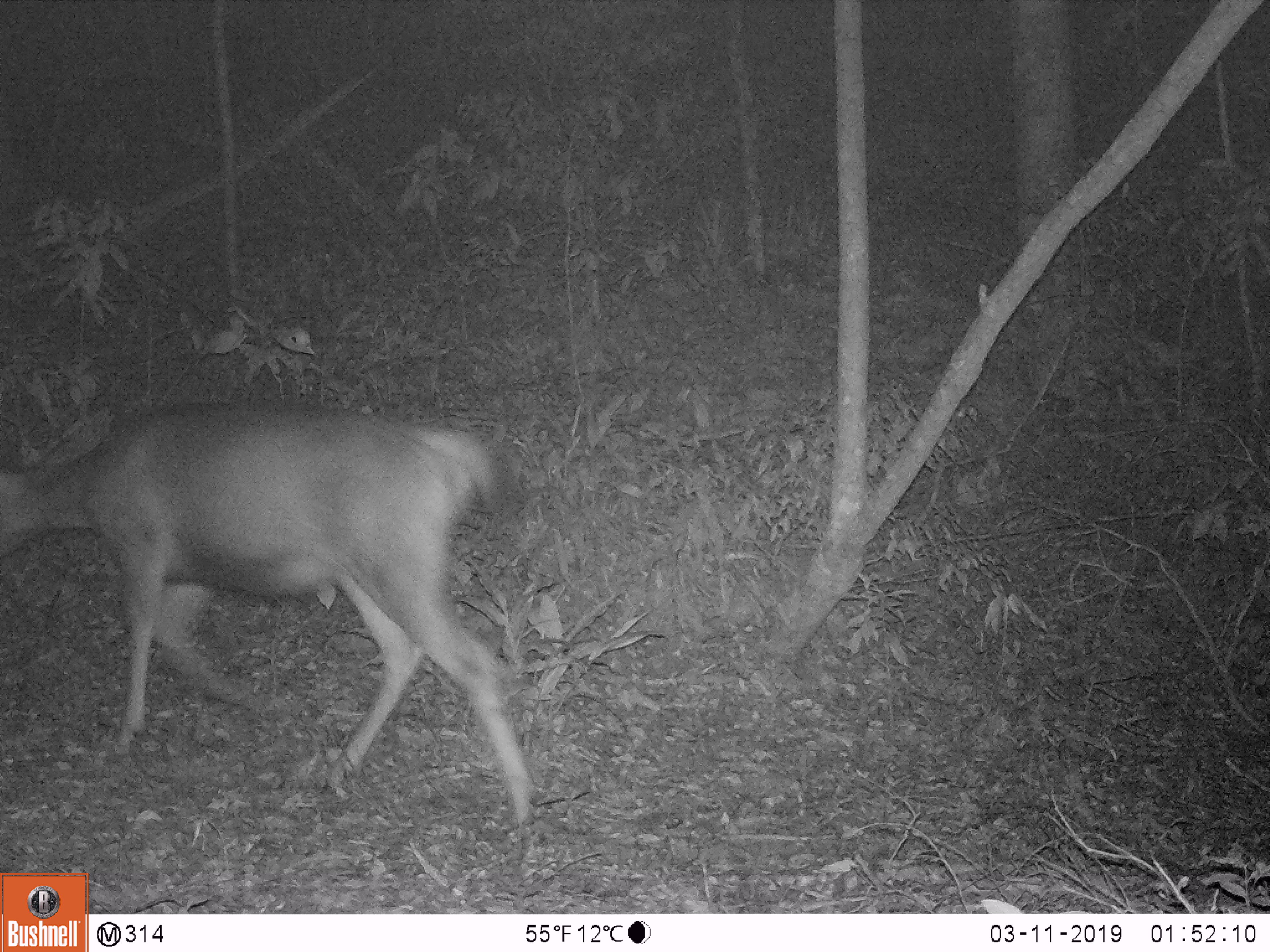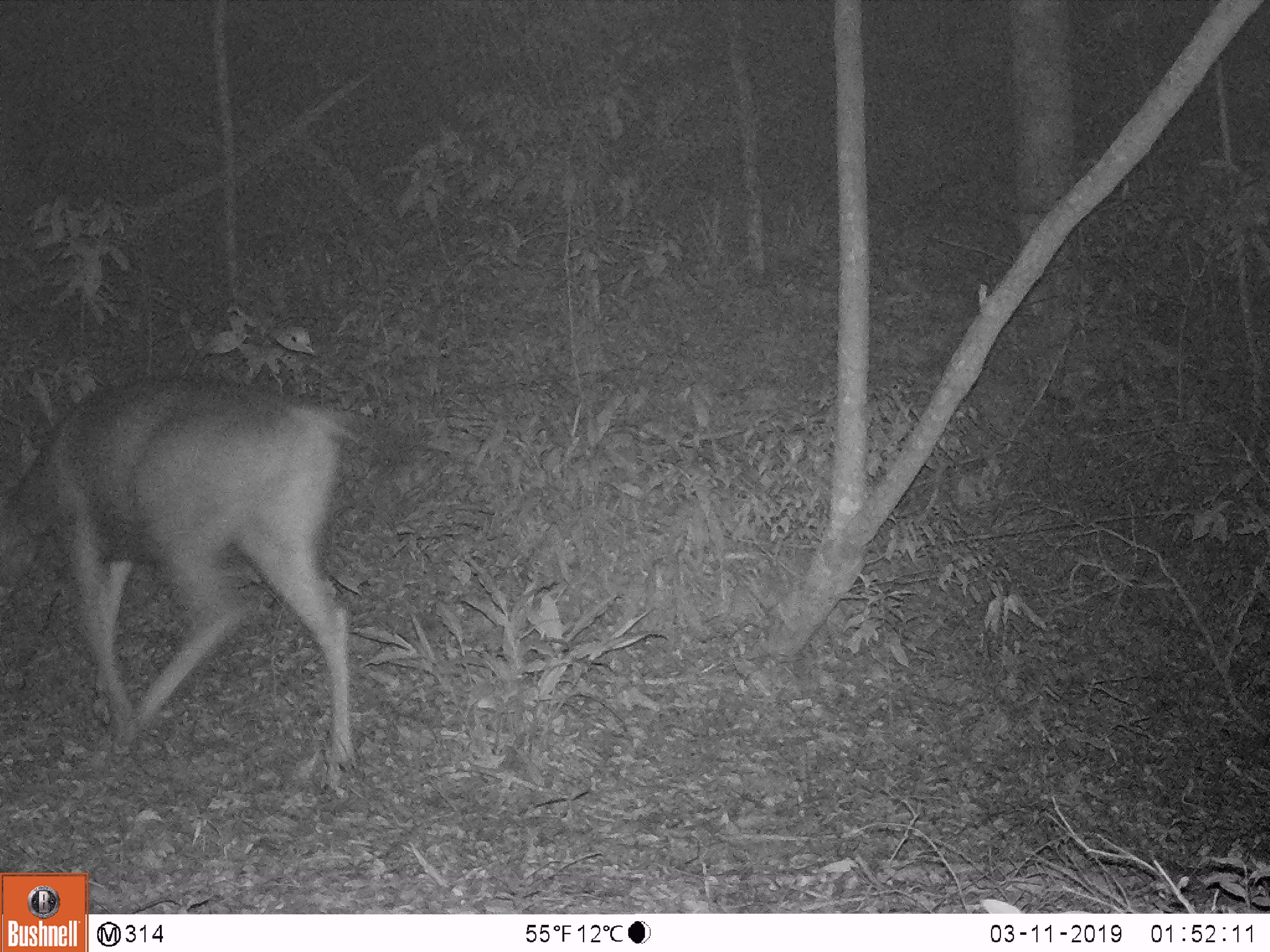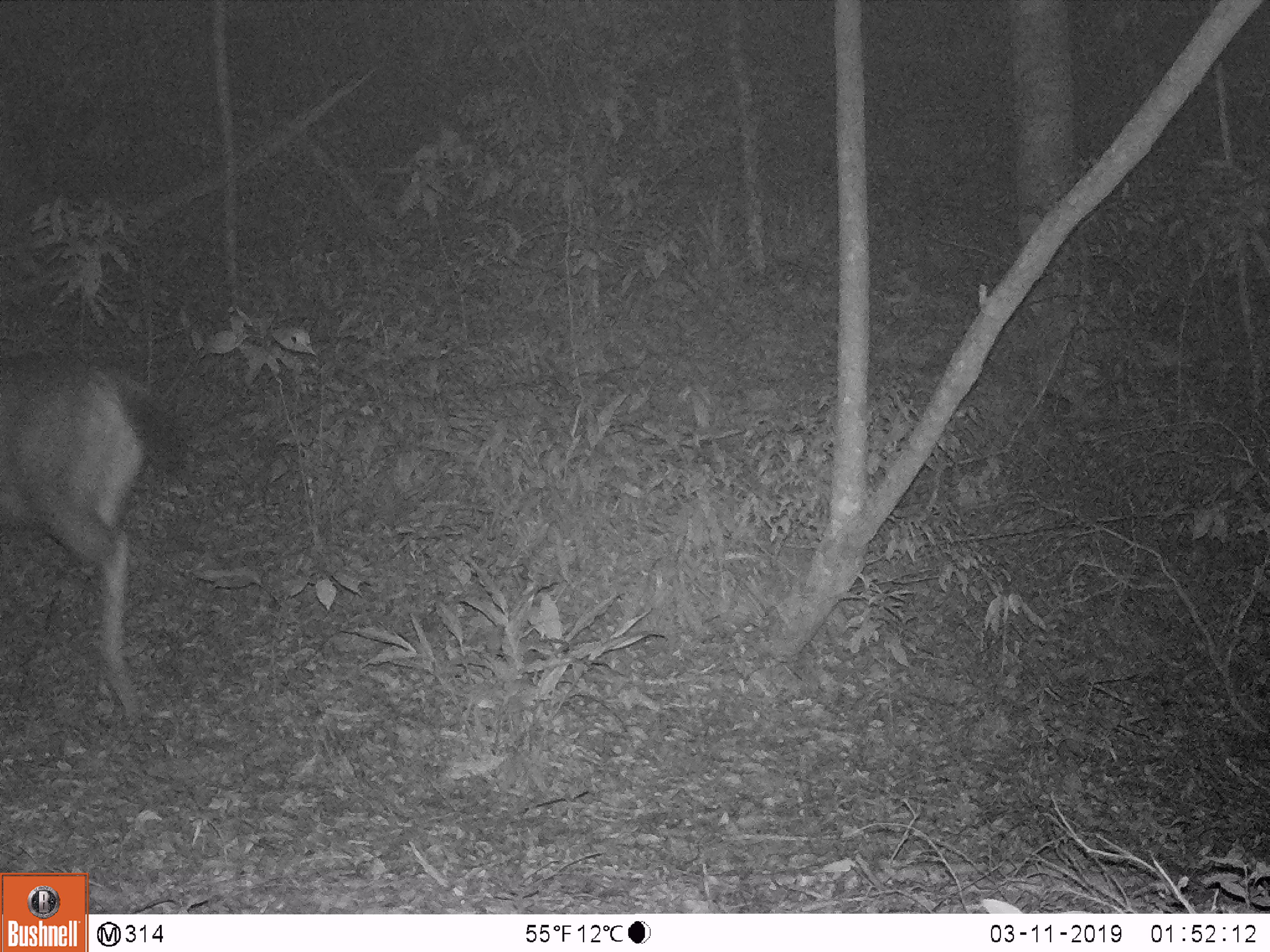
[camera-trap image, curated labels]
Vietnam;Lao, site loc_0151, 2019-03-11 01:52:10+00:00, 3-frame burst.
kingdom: Animalia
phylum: Chordata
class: Mammalia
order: Artiodactyla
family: Cervidae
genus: Rusa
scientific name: Rusa unicolor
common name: sambar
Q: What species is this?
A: Sambar (Rusa unicolor).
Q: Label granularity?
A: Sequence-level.